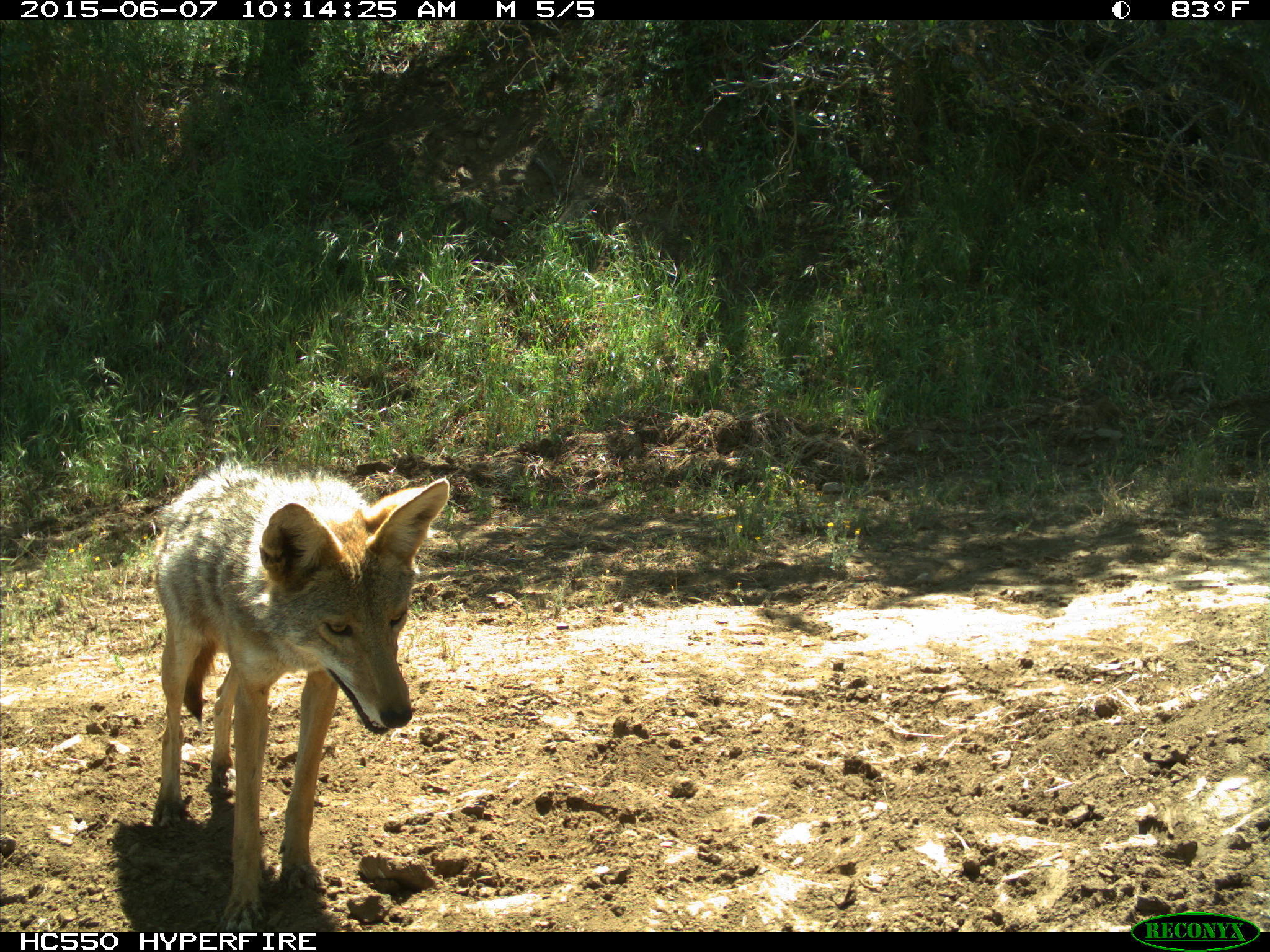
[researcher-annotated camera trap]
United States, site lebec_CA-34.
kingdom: Animalia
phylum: Chordata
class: Mammalia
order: Carnivora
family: Canidae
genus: Canis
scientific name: Canis latrans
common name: coyote